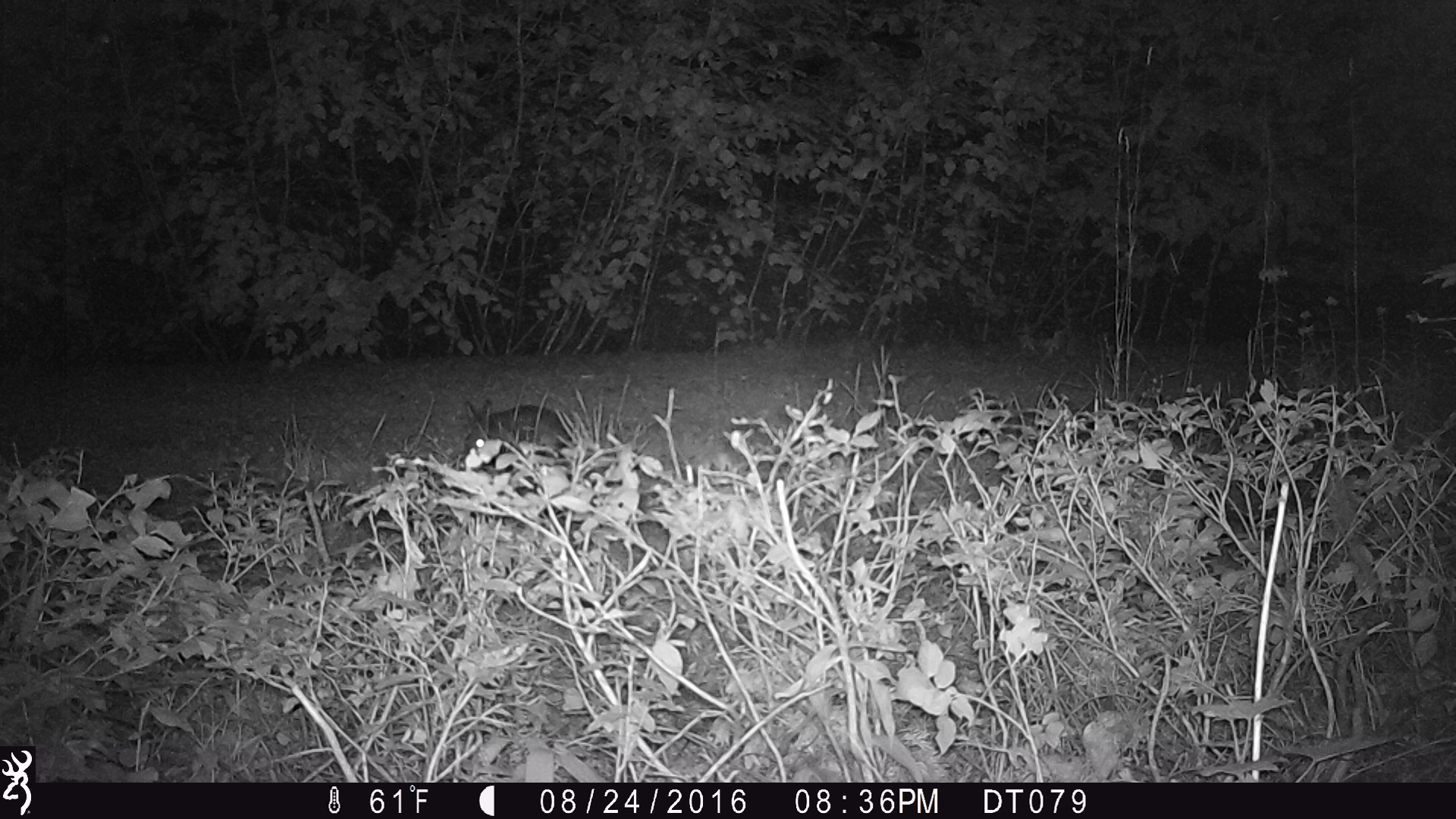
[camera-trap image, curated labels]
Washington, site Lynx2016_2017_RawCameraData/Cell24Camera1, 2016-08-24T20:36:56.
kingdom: Animalia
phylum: Chordata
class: Mammalia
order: Lagomorpha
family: Leporidae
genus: Lepus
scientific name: Lepus americanus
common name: snowshoe hare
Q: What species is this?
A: Lepus americanus (snowshoe hare).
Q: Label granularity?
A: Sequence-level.